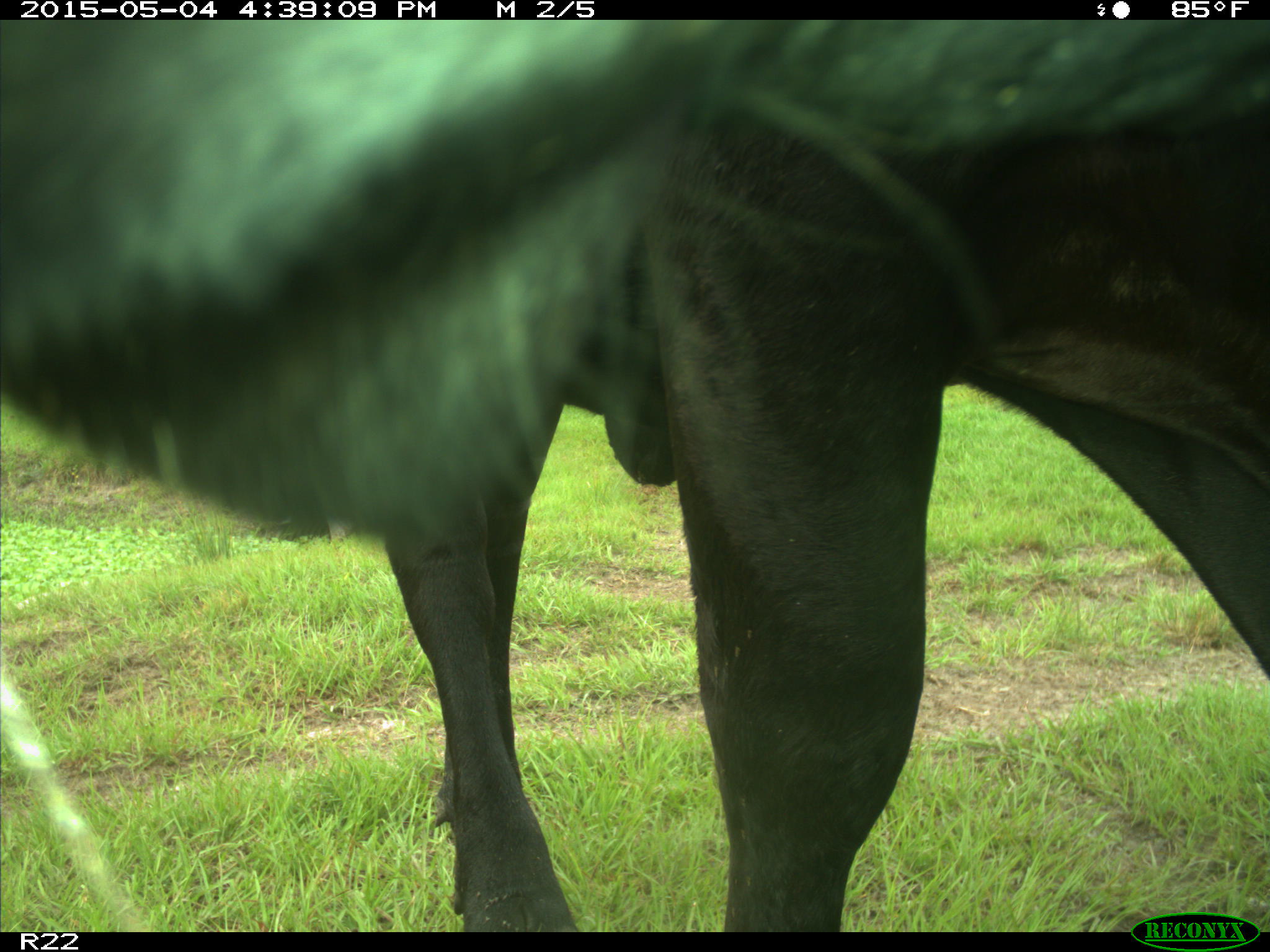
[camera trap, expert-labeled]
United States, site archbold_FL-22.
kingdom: Animalia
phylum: Chordata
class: Mammalia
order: Artiodactyla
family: Bovidae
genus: Bos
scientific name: Bos taurus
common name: domestic cow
Bos taurus (domestic cow).